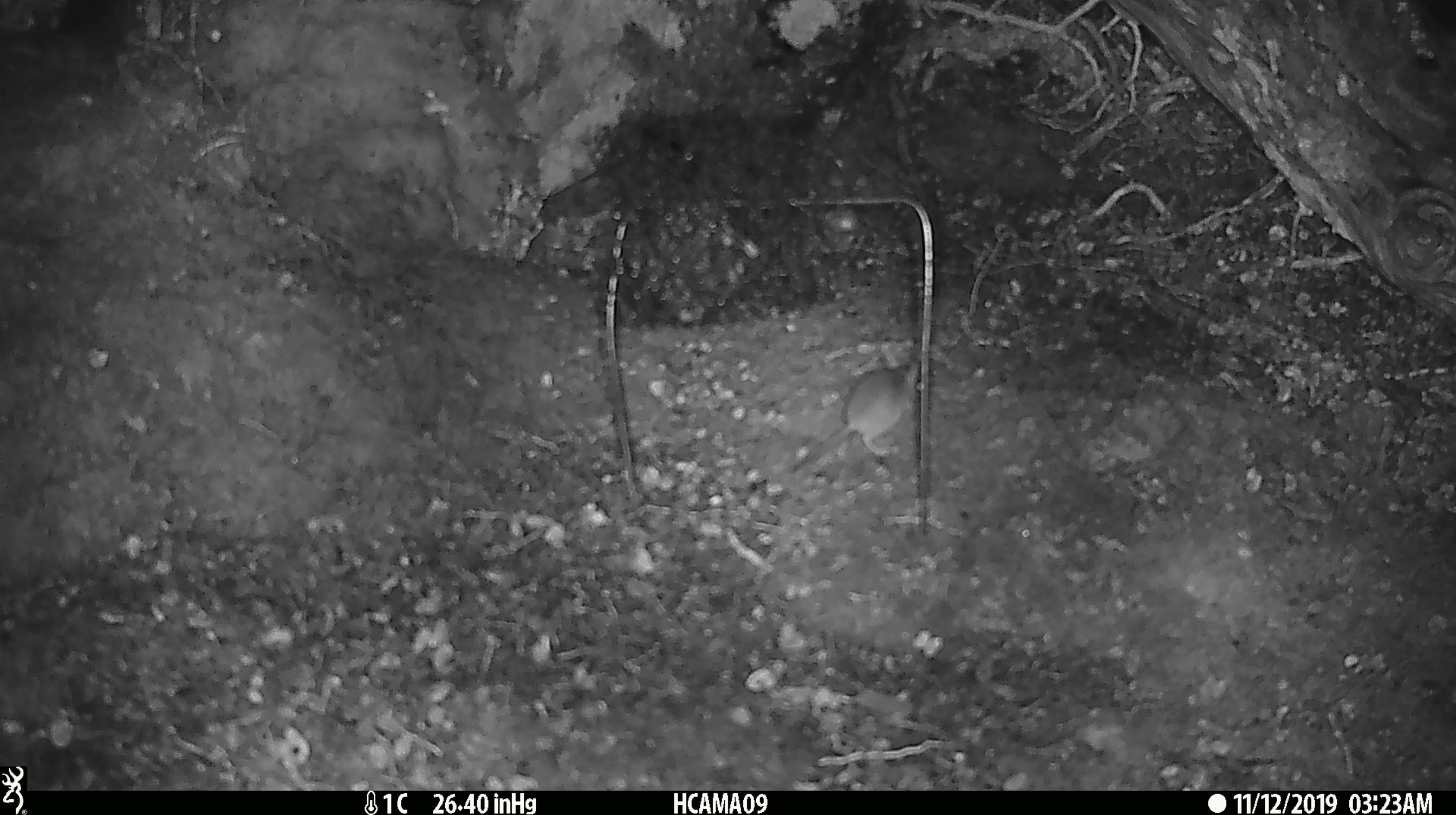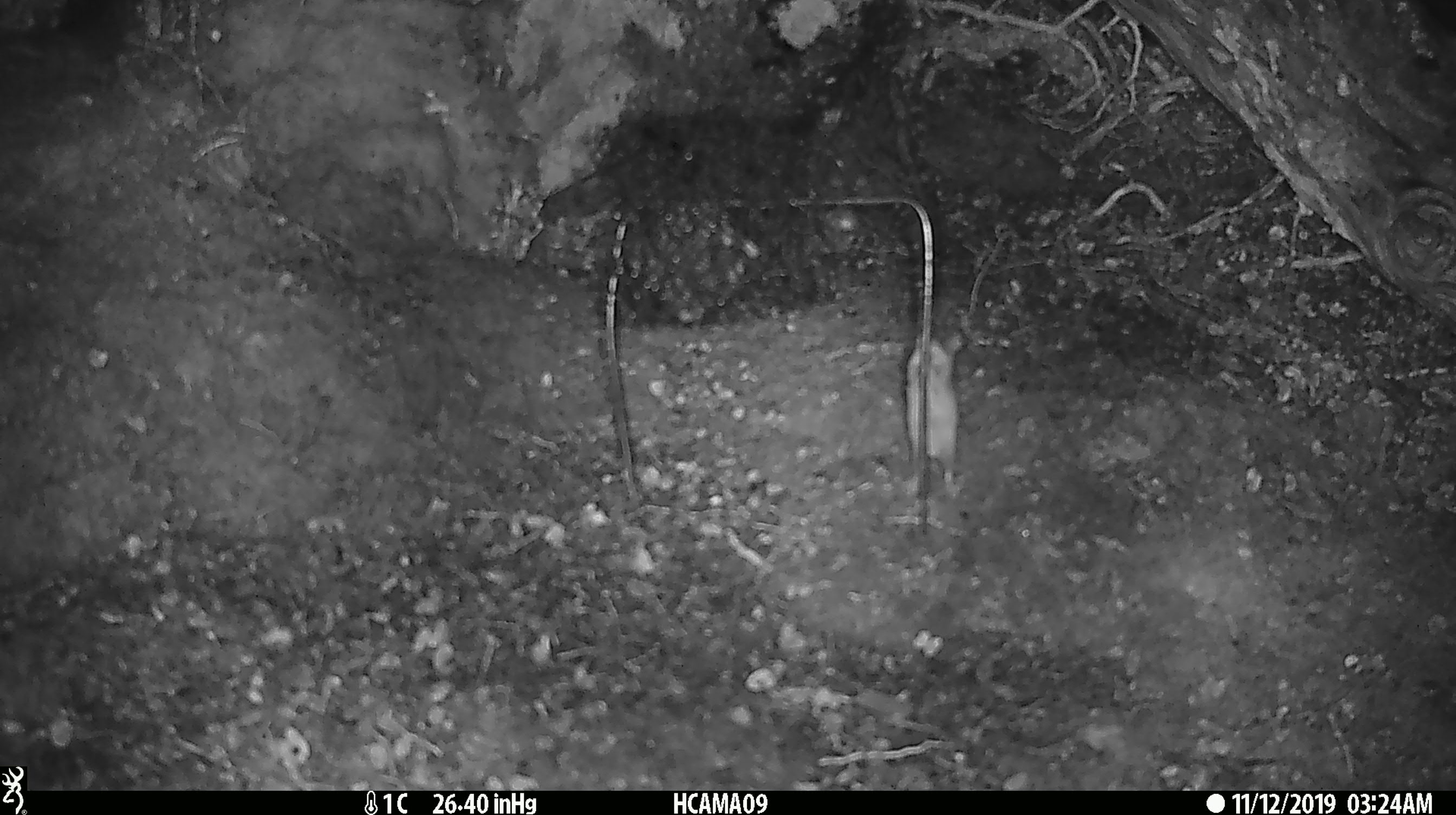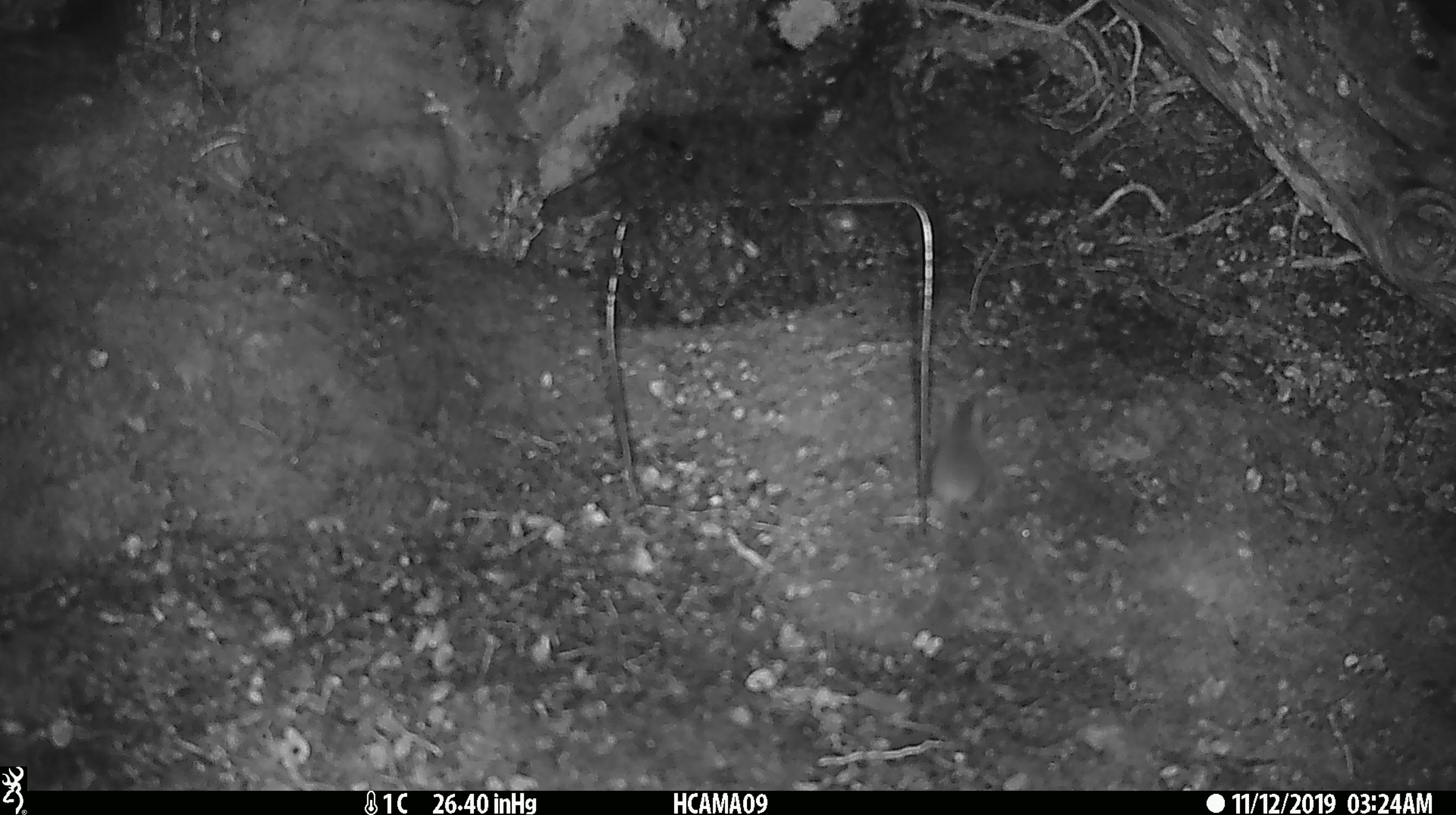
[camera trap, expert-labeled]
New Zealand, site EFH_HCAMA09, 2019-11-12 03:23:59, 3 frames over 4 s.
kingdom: Animalia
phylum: Chordata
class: Mammalia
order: Rodentia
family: Muridae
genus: Mus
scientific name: Mus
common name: mouse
Mouse (Mus).